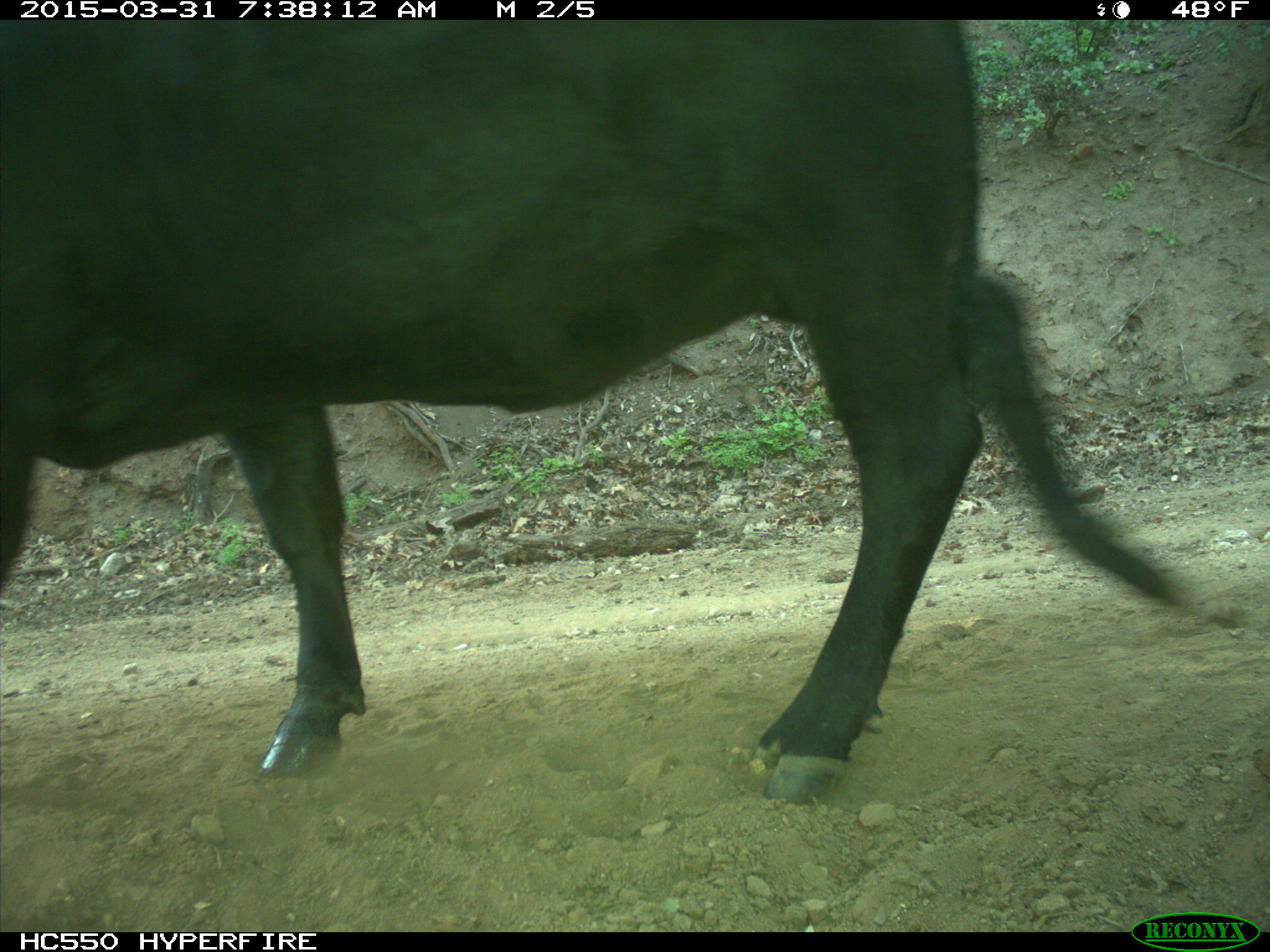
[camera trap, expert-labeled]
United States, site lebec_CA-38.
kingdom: Animalia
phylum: Chordata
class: Mammalia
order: Artiodactyla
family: Bovidae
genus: Bos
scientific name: Bos taurus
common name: domestic cow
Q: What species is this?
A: Bos taurus (domestic cow).